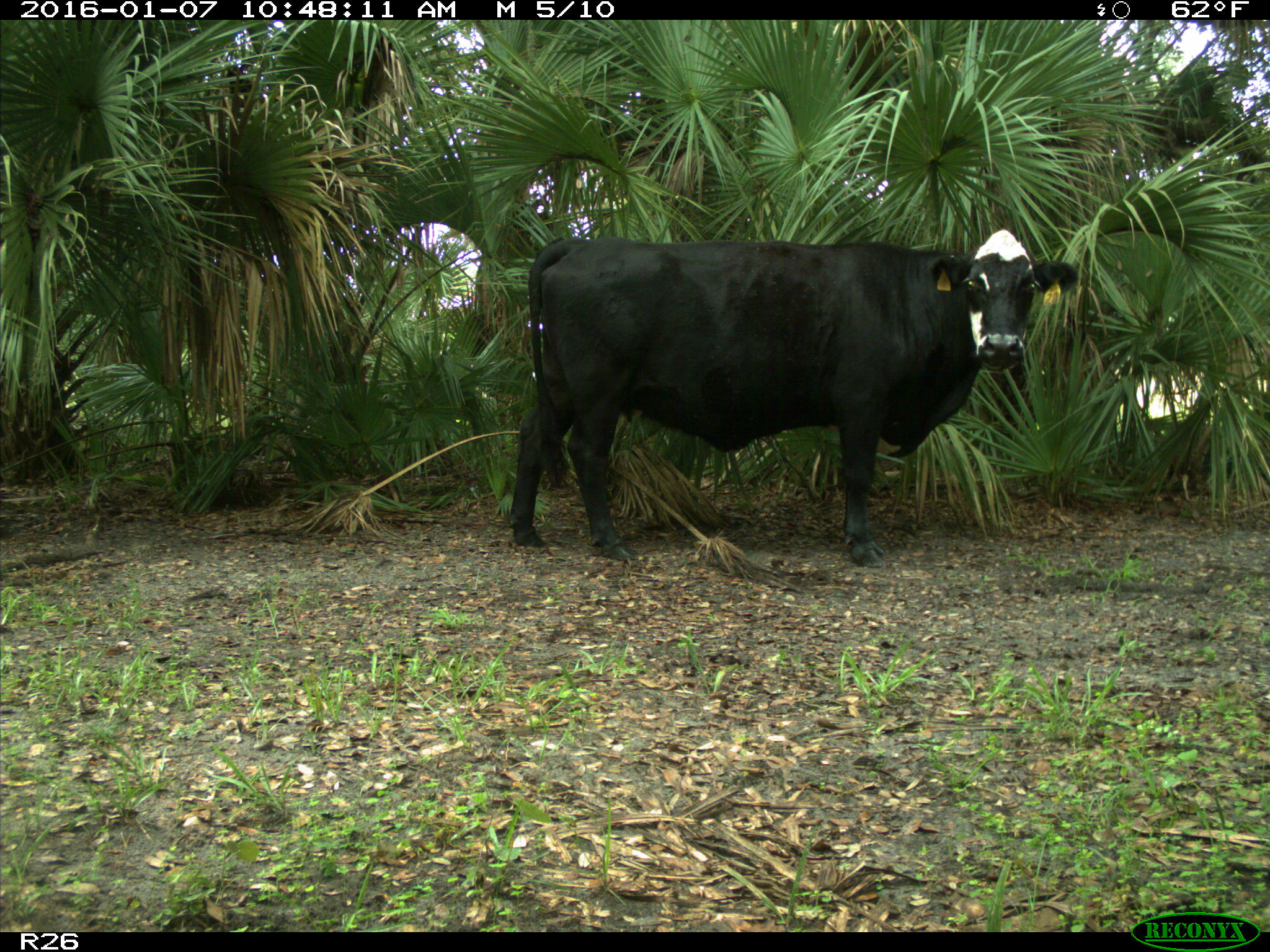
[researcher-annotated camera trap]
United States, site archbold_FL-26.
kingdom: Animalia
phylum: Chordata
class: Mammalia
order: Artiodactyla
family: Bovidae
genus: Bos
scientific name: Bos taurus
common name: domestic cow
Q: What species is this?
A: Bos taurus (domestic cow).